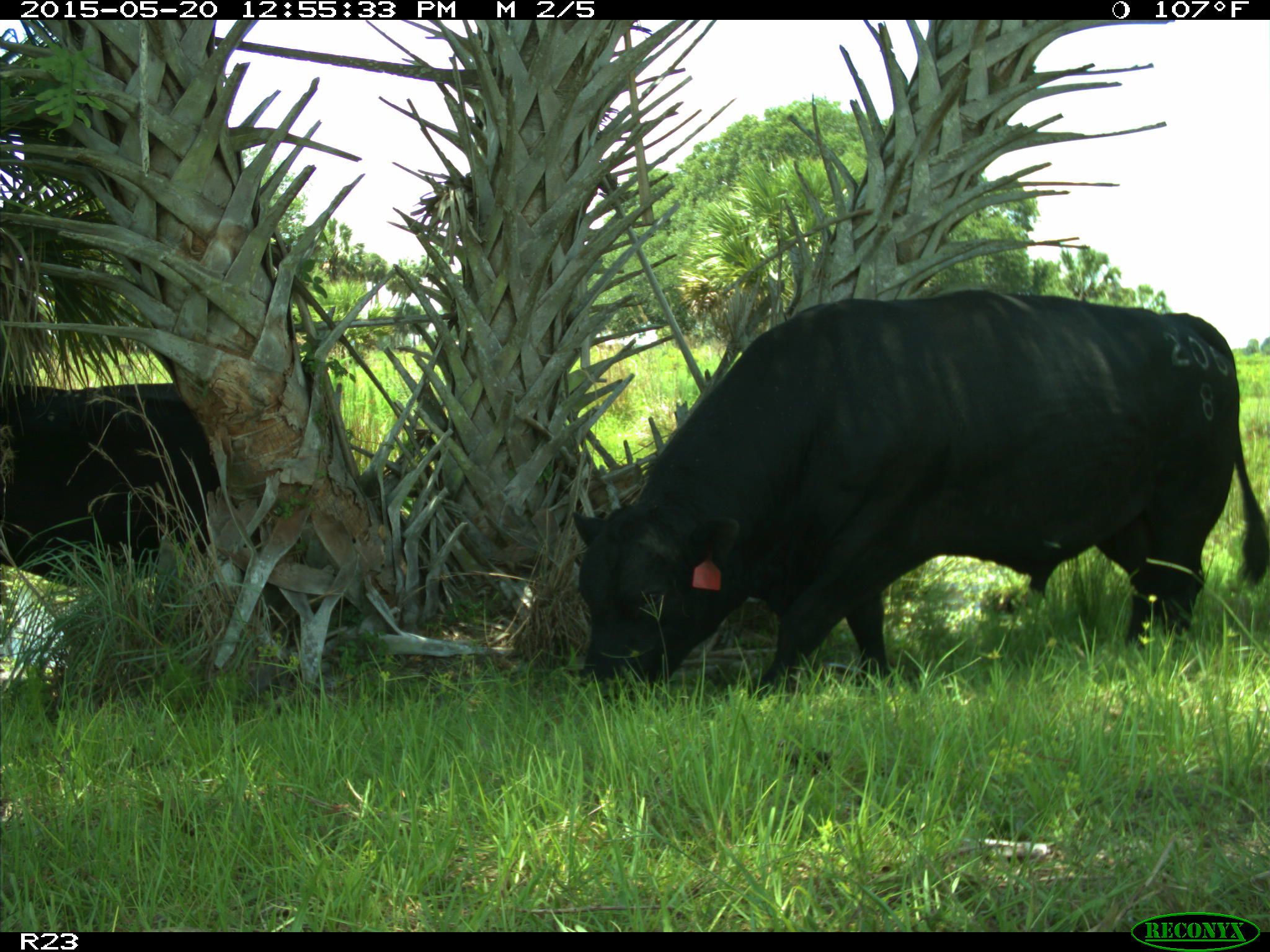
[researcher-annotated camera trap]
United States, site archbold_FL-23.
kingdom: Animalia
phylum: Chordata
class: Mammalia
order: Artiodactyla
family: Bovidae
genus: Bos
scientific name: Bos taurus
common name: domestic cow